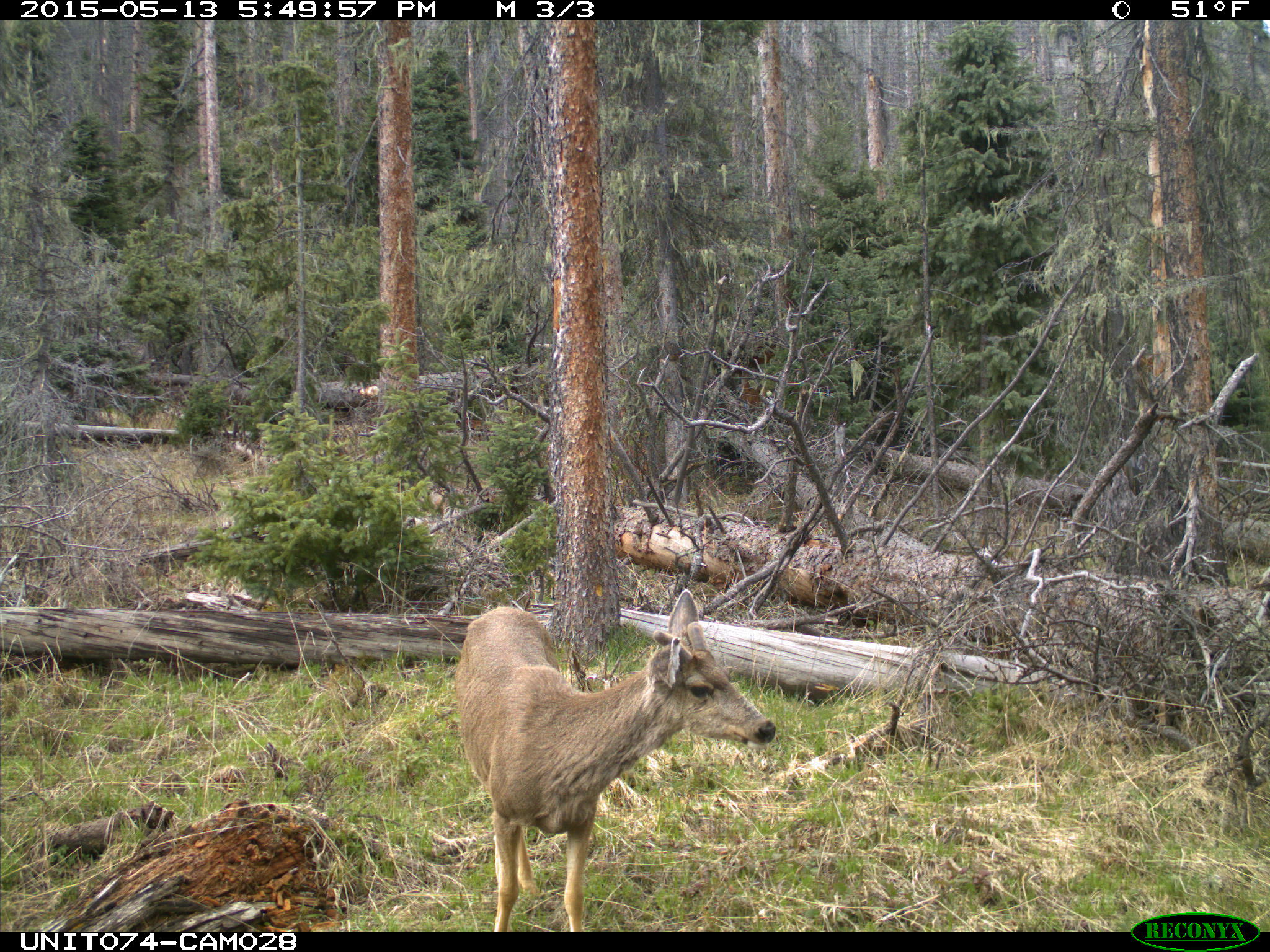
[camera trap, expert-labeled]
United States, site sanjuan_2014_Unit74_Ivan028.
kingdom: Animalia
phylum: Chordata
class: Mammalia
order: Artiodactyla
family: Cervidae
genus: Odocoileus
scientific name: Odocoileus hemionus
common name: mule deer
Odocoileus hemionus (mule deer).